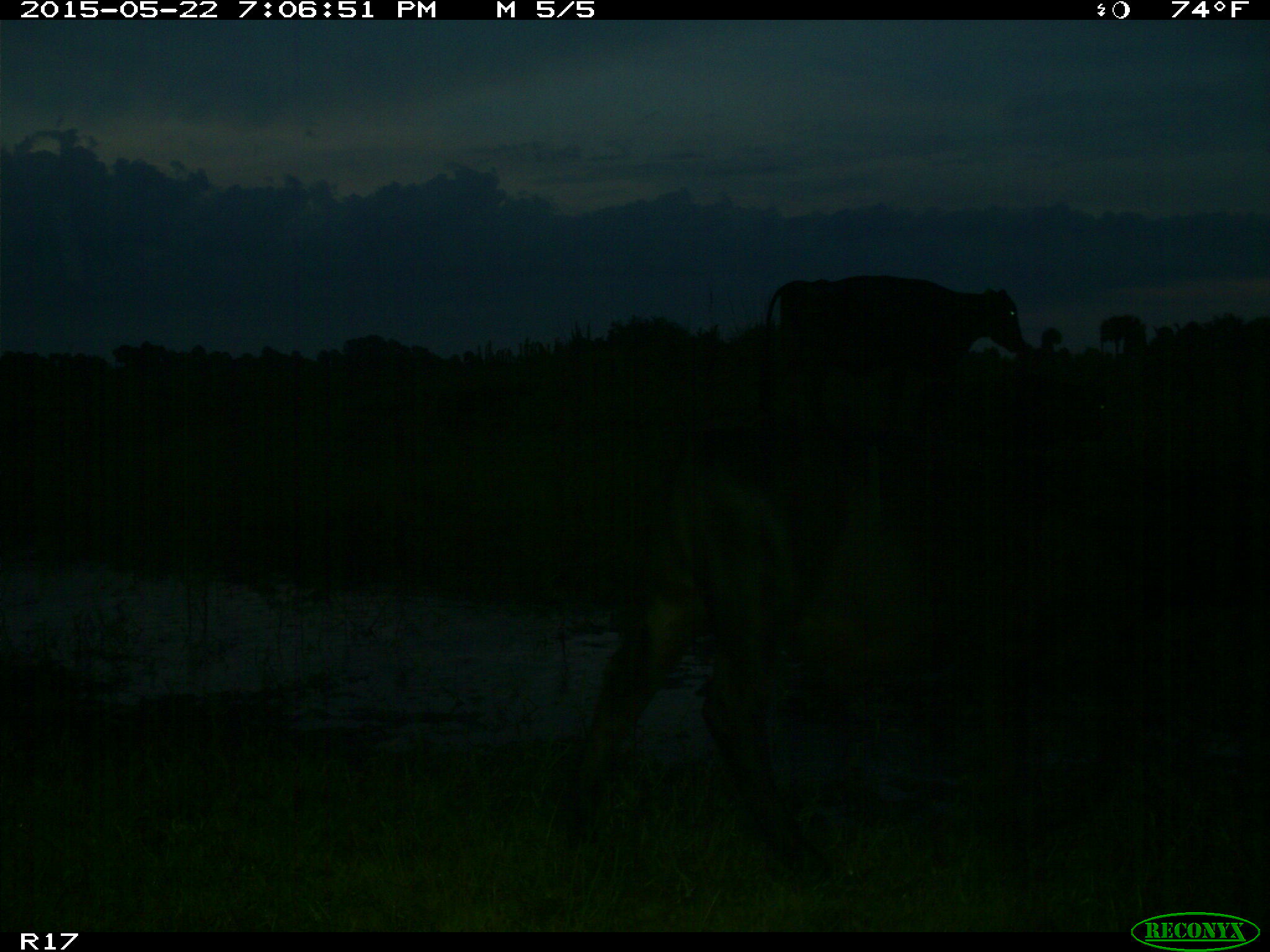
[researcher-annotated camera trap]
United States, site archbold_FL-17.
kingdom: Animalia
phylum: Chordata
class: Mammalia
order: Artiodactyla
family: Bovidae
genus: Bos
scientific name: Bos taurus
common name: domestic cow